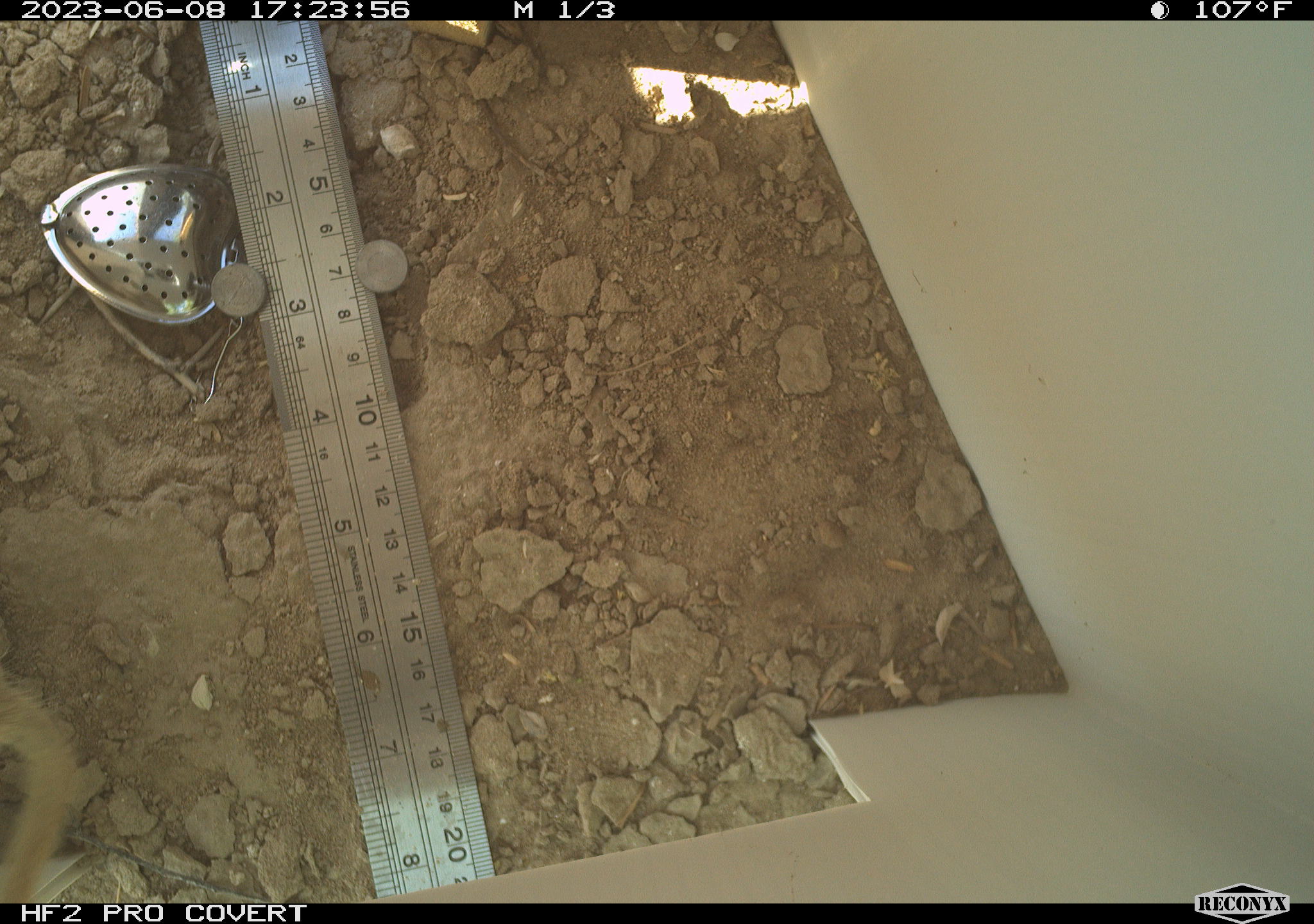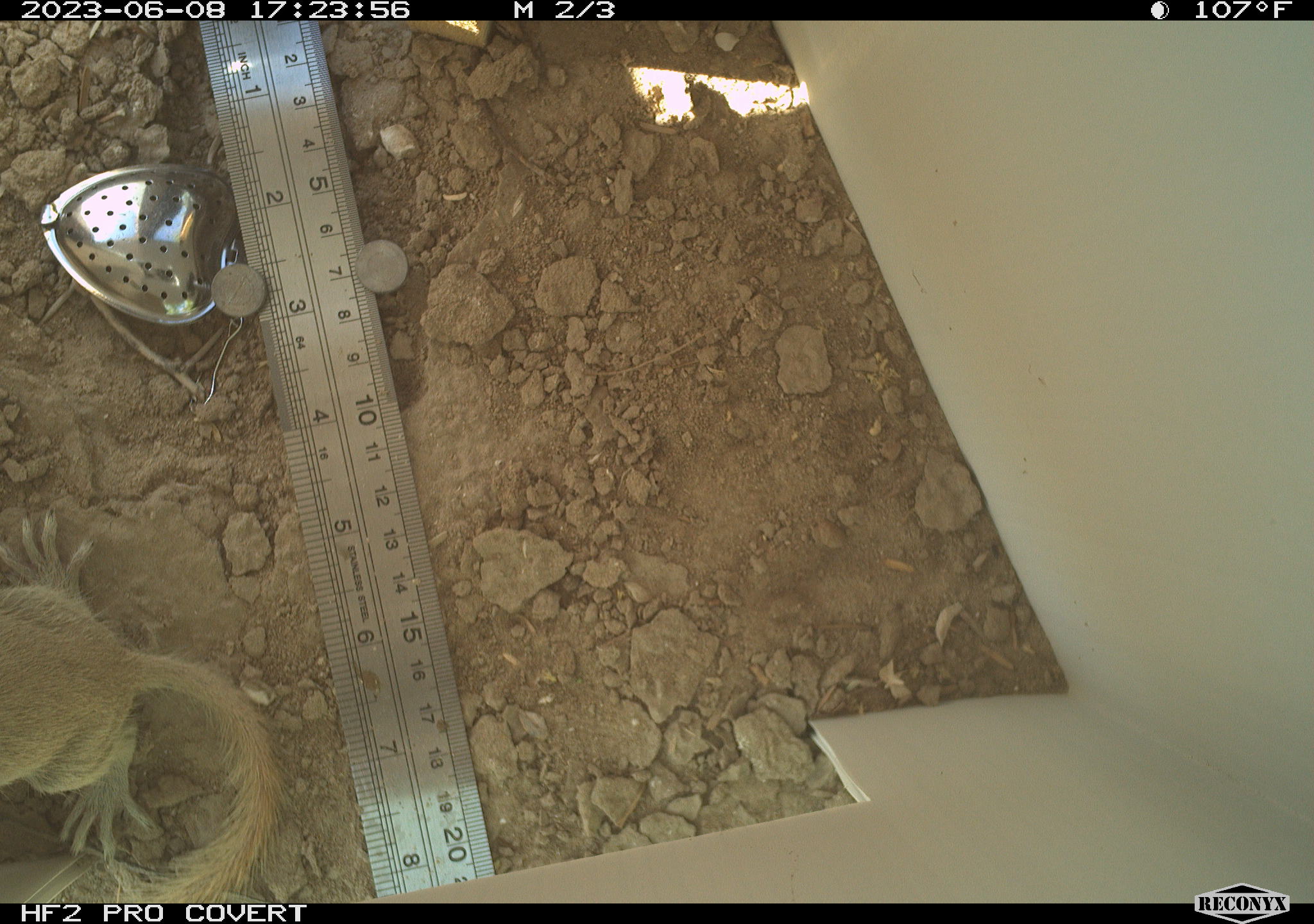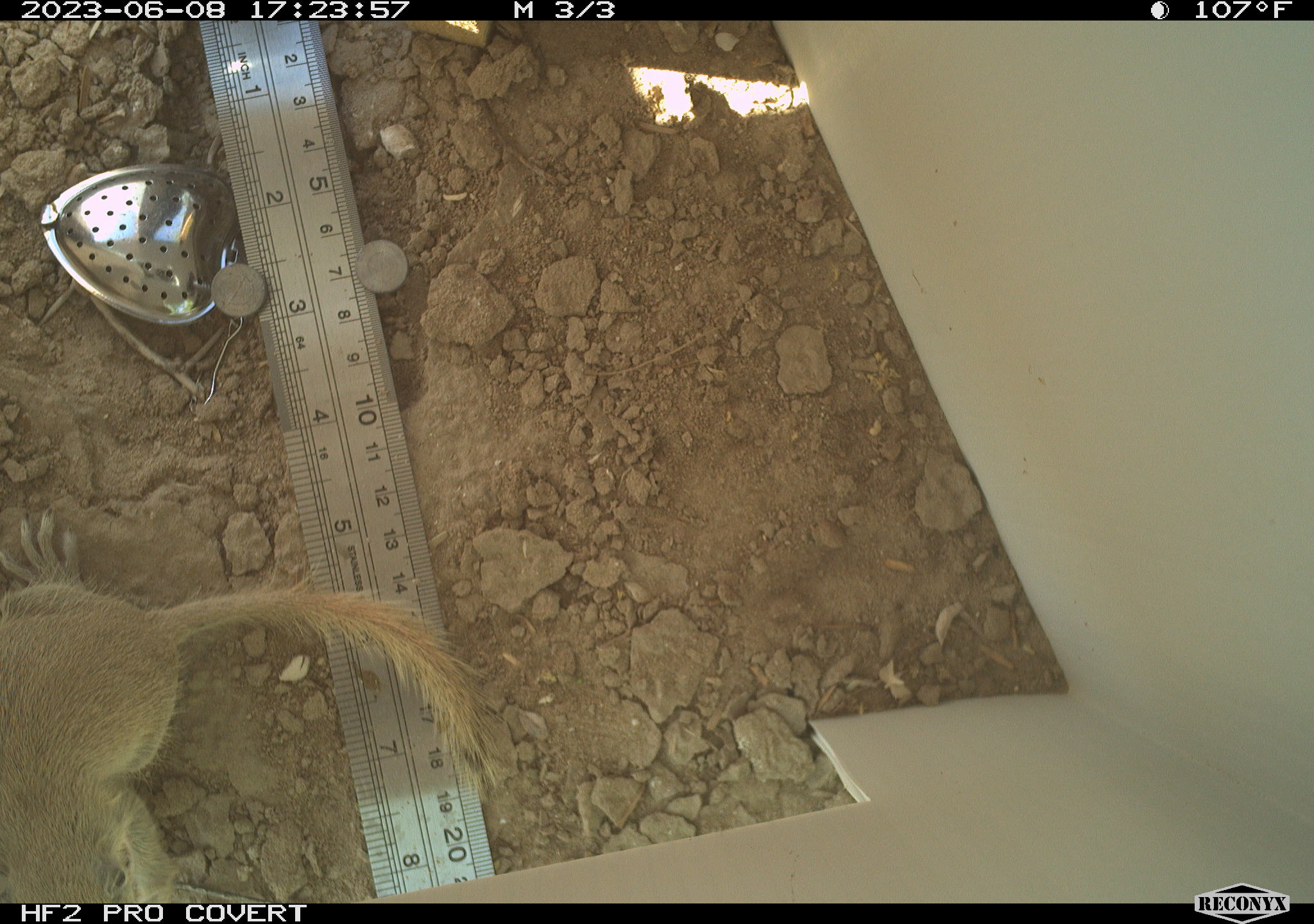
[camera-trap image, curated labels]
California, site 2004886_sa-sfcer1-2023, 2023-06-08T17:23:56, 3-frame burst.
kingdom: Animalia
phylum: Chordata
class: Mammalia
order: Rodentia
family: Sciuridae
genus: Xerospermophilus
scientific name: Xerospermophilus tereticaudus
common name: round-tailed ground squirrel